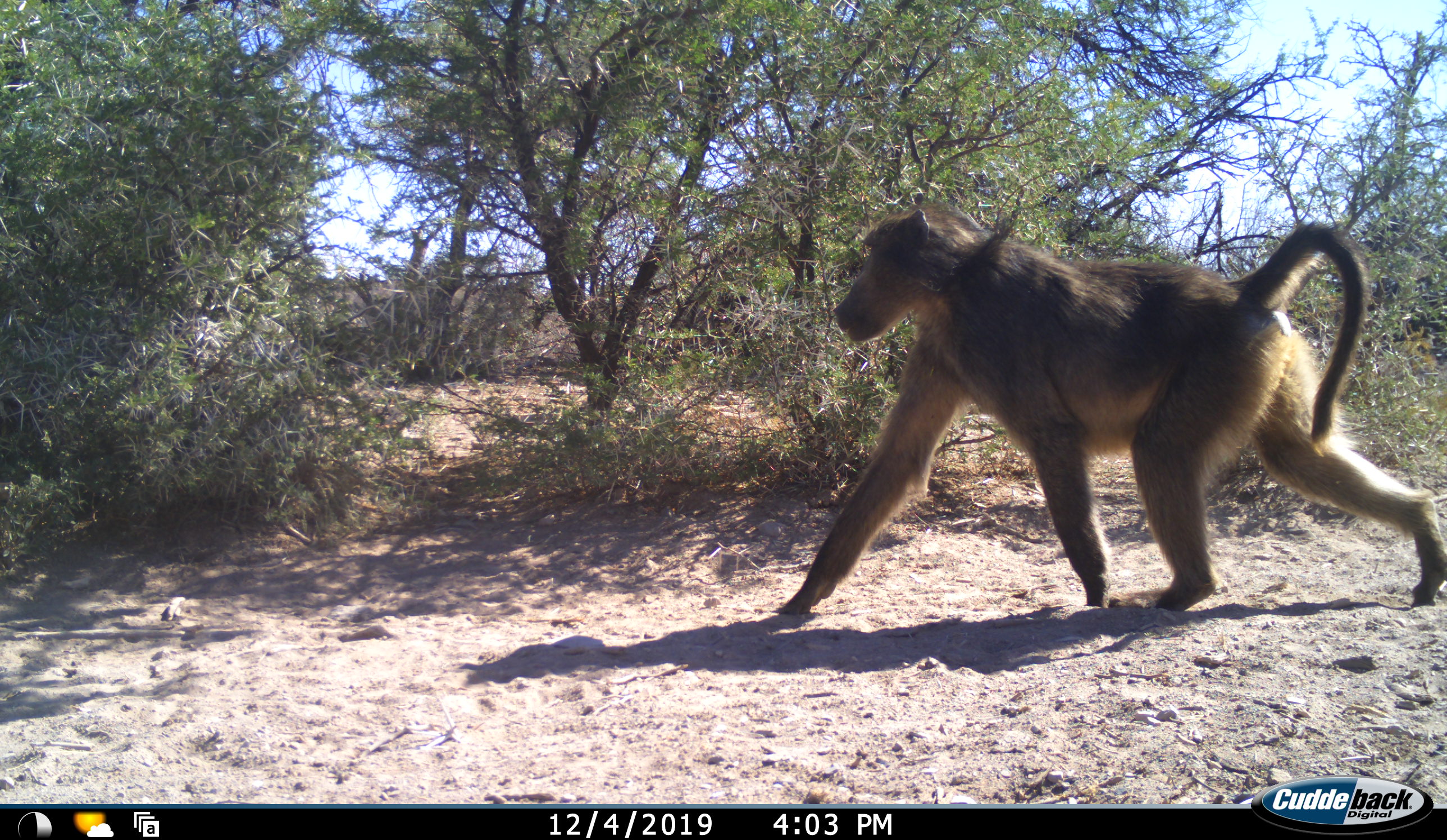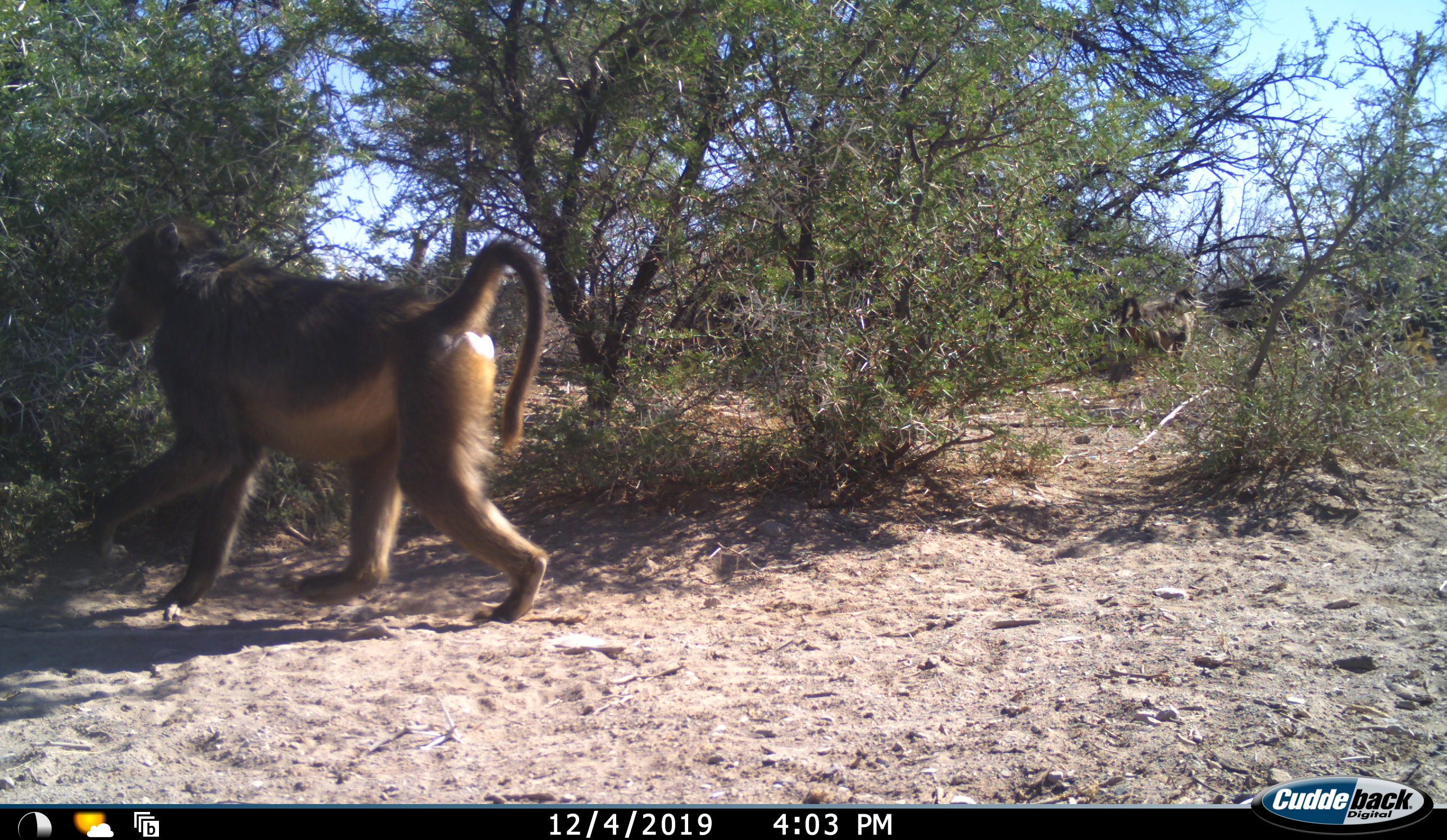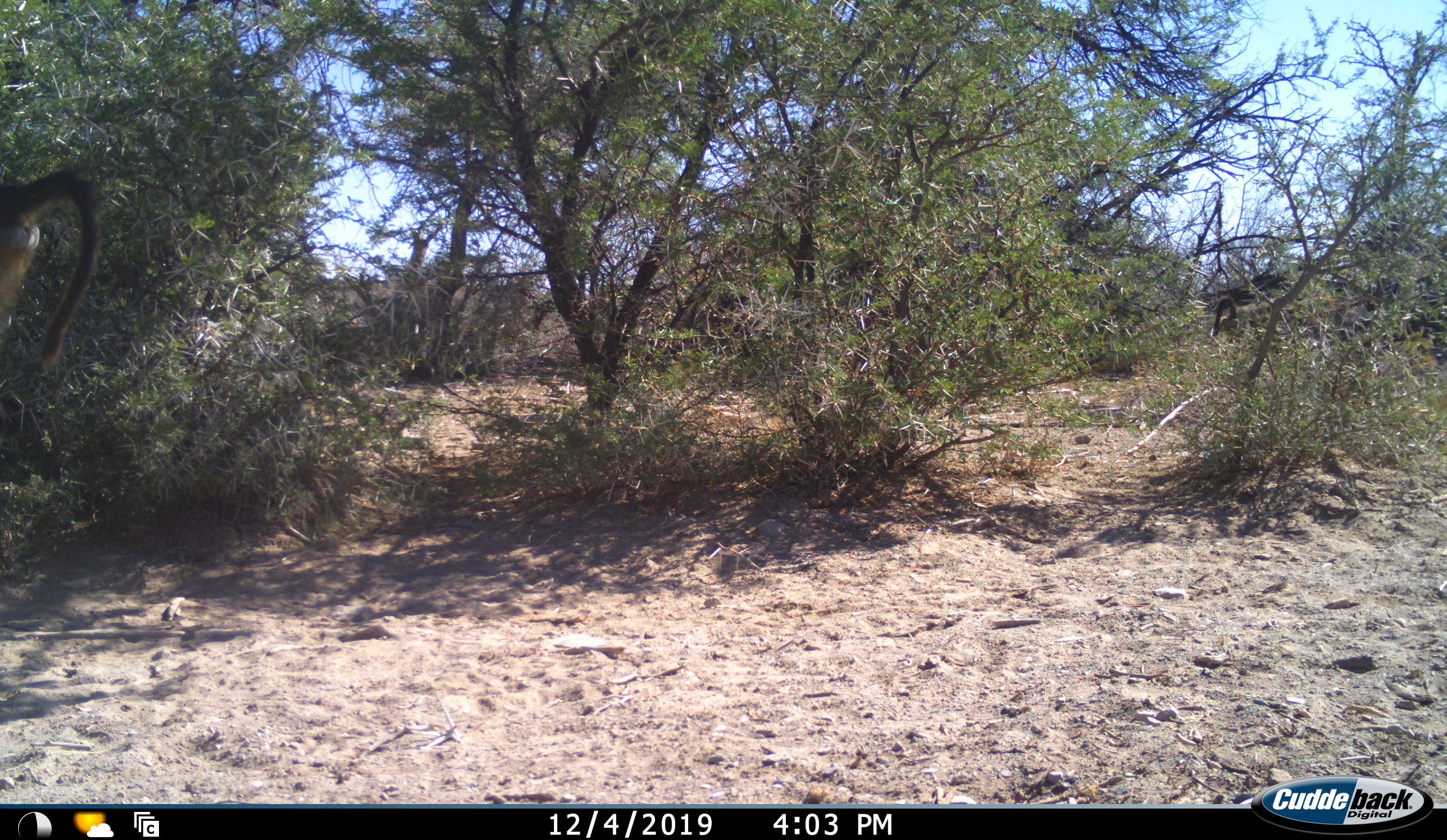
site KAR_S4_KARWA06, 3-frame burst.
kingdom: Animalia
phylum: Chordata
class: Mammalia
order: Primates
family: Cercopithecidae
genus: Papio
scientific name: Papio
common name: baboon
Baboon (Papio), count 2. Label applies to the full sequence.